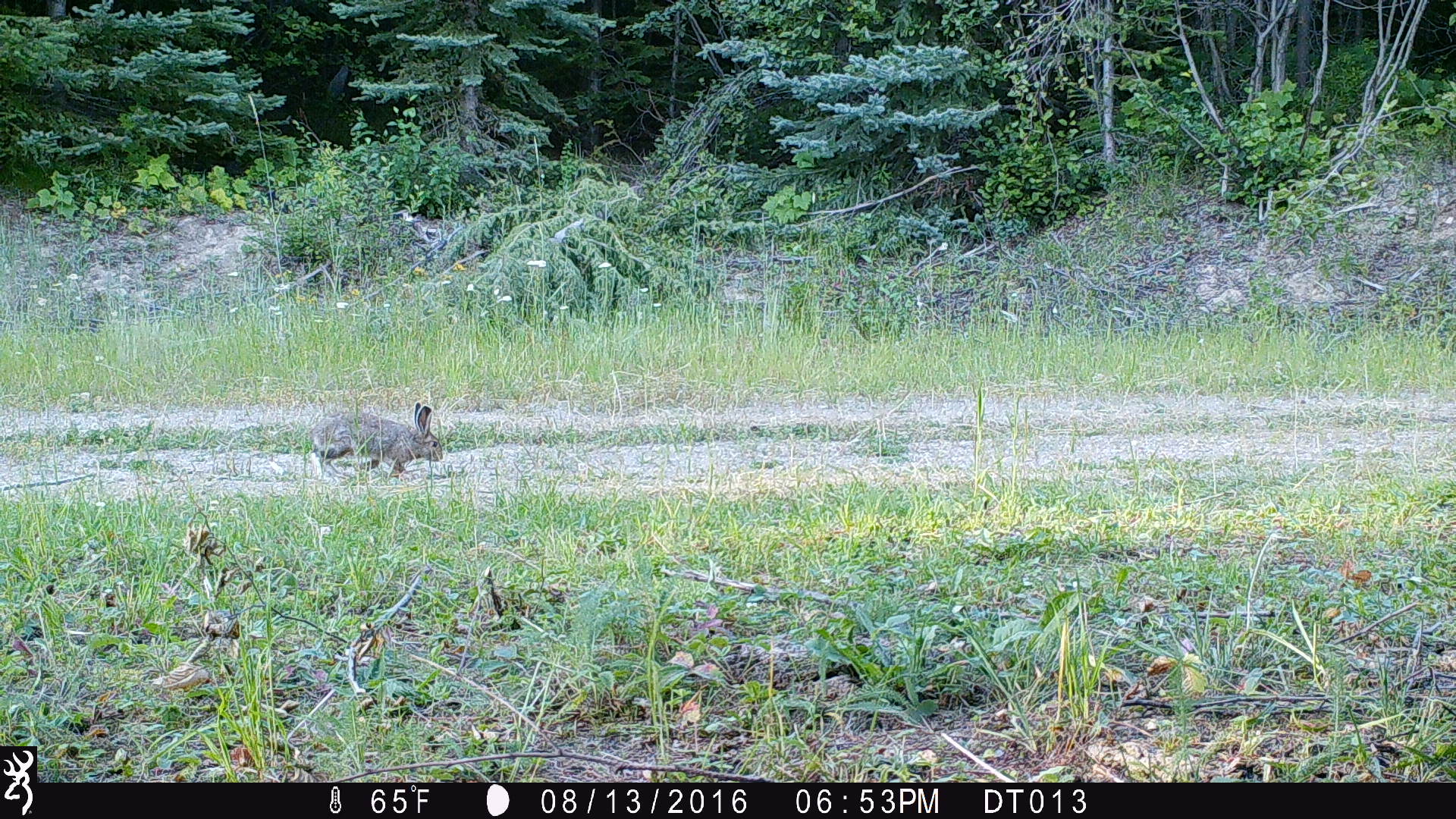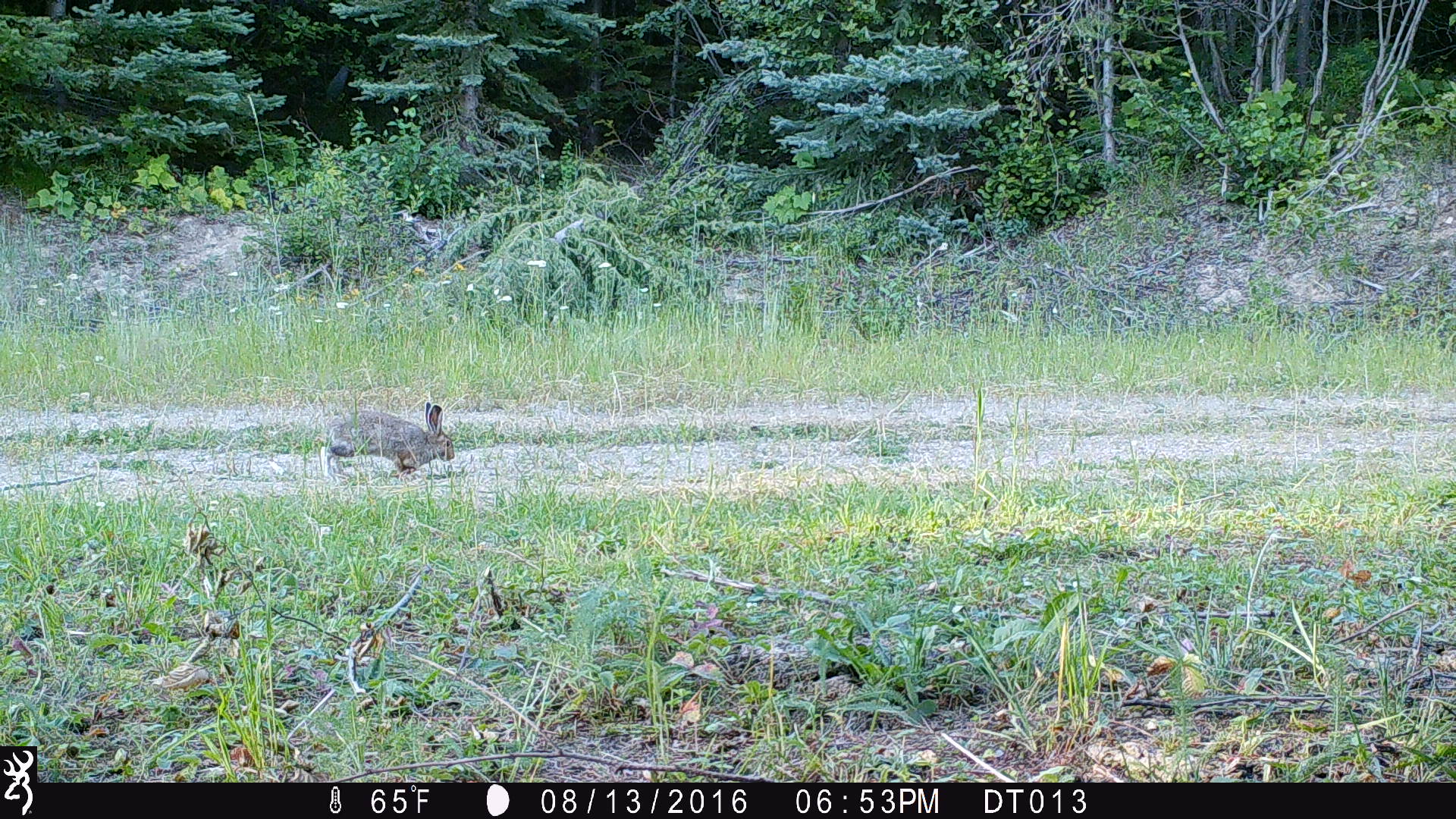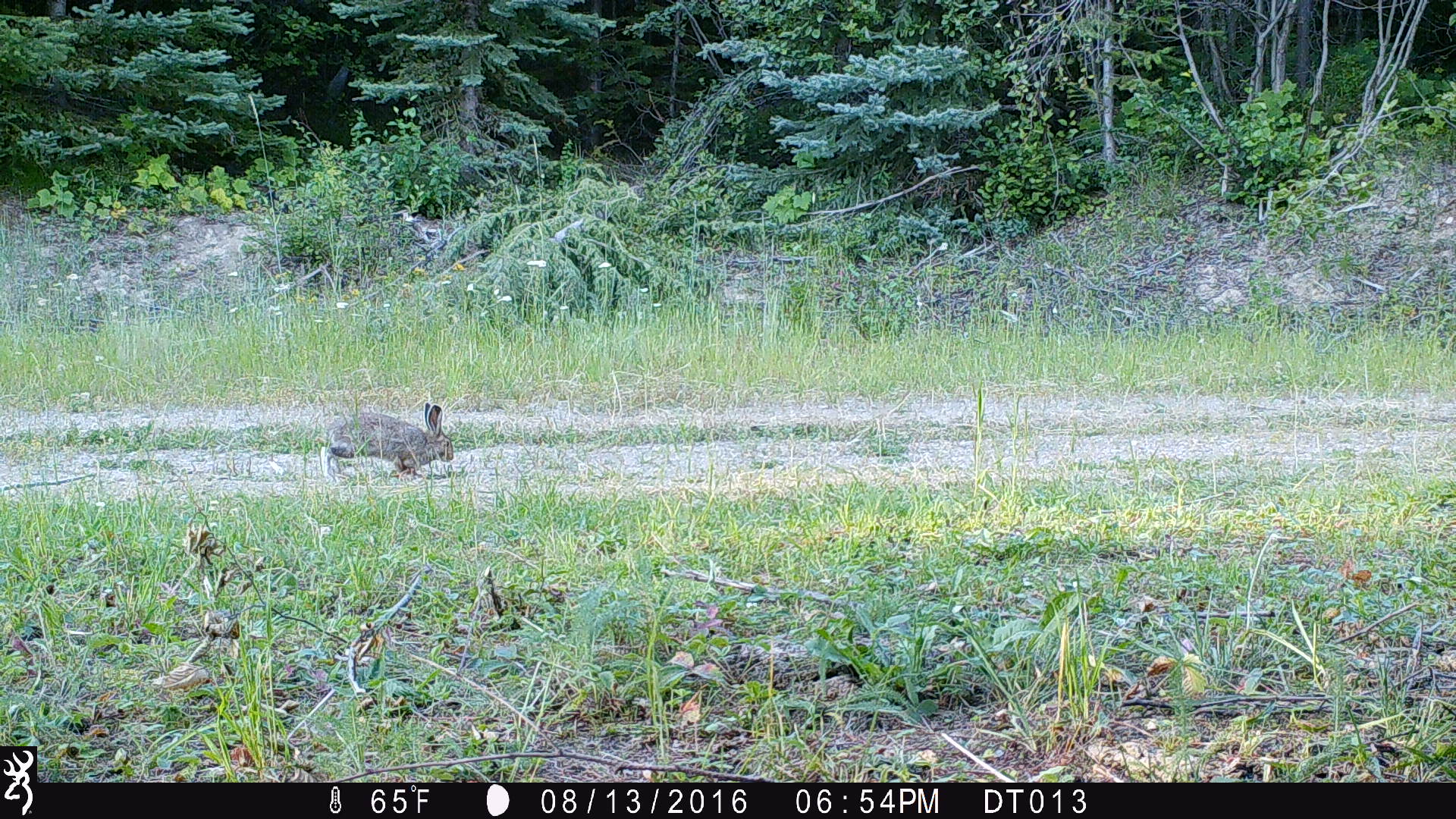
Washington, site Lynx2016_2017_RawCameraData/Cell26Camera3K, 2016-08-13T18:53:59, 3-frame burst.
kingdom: Animalia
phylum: Chordata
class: Mammalia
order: Lagomorpha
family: Leporidae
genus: Lepus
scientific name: Lepus americanus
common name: snowshoe hare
Lepus americanus (snowshoe hare). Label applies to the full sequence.